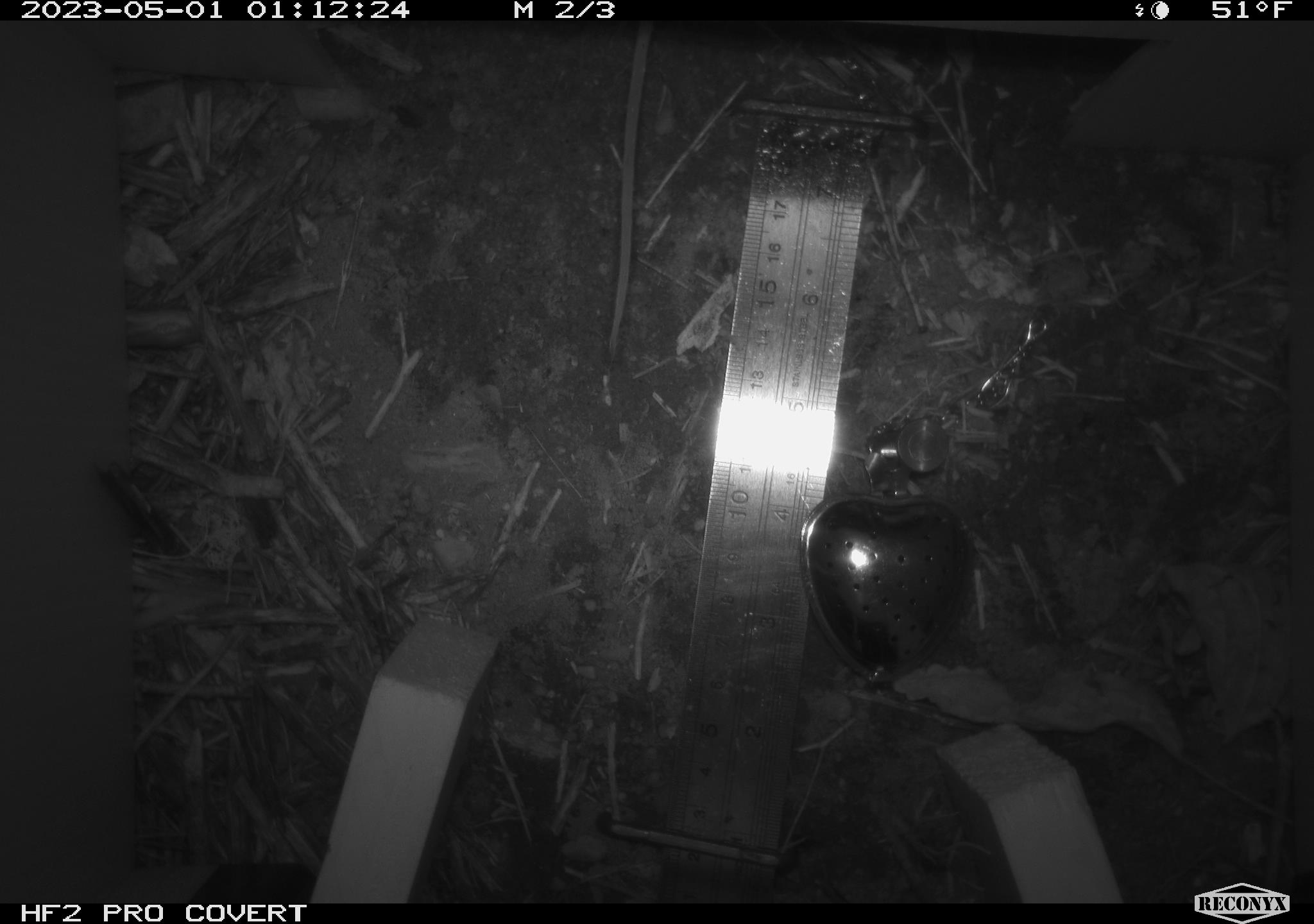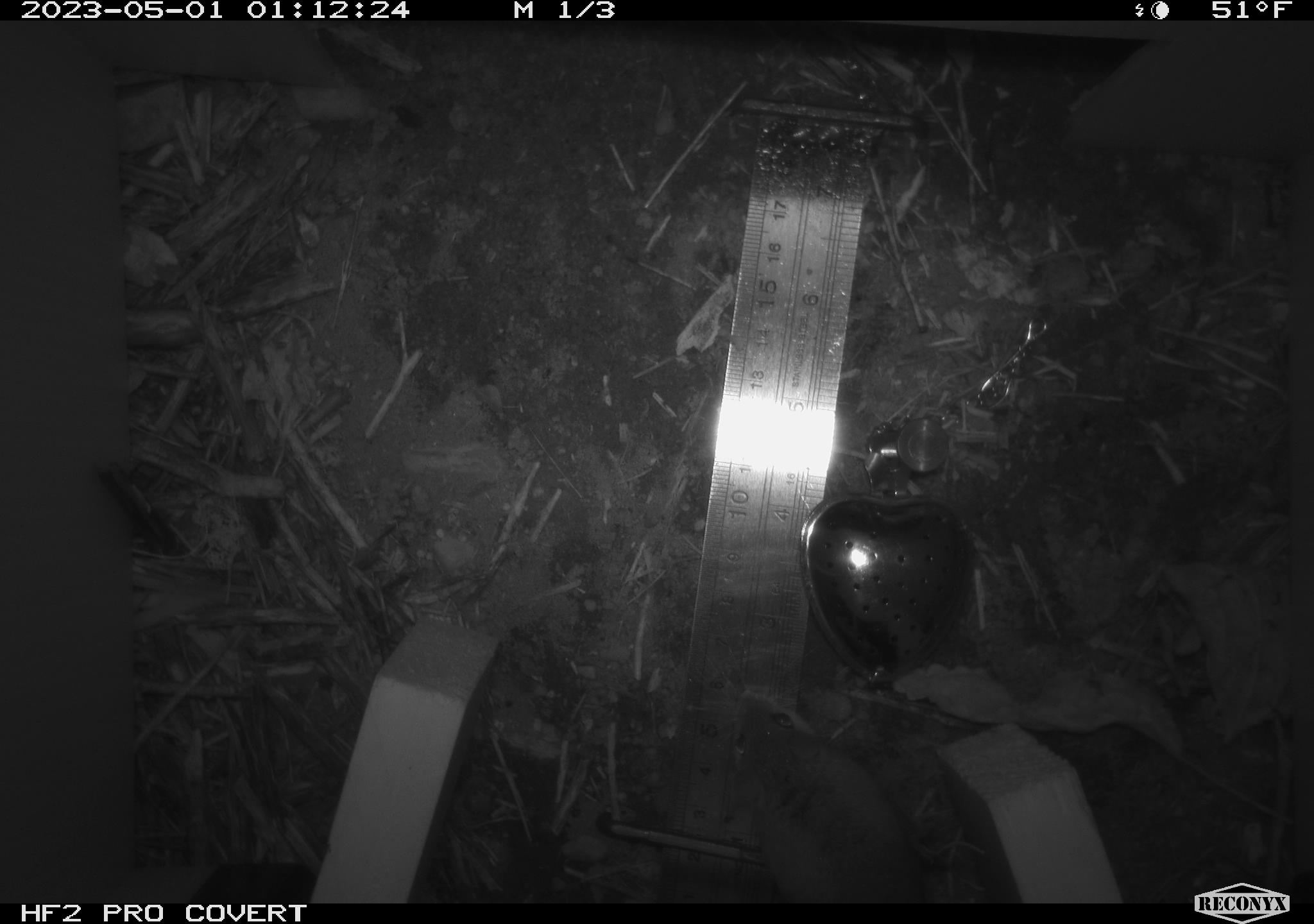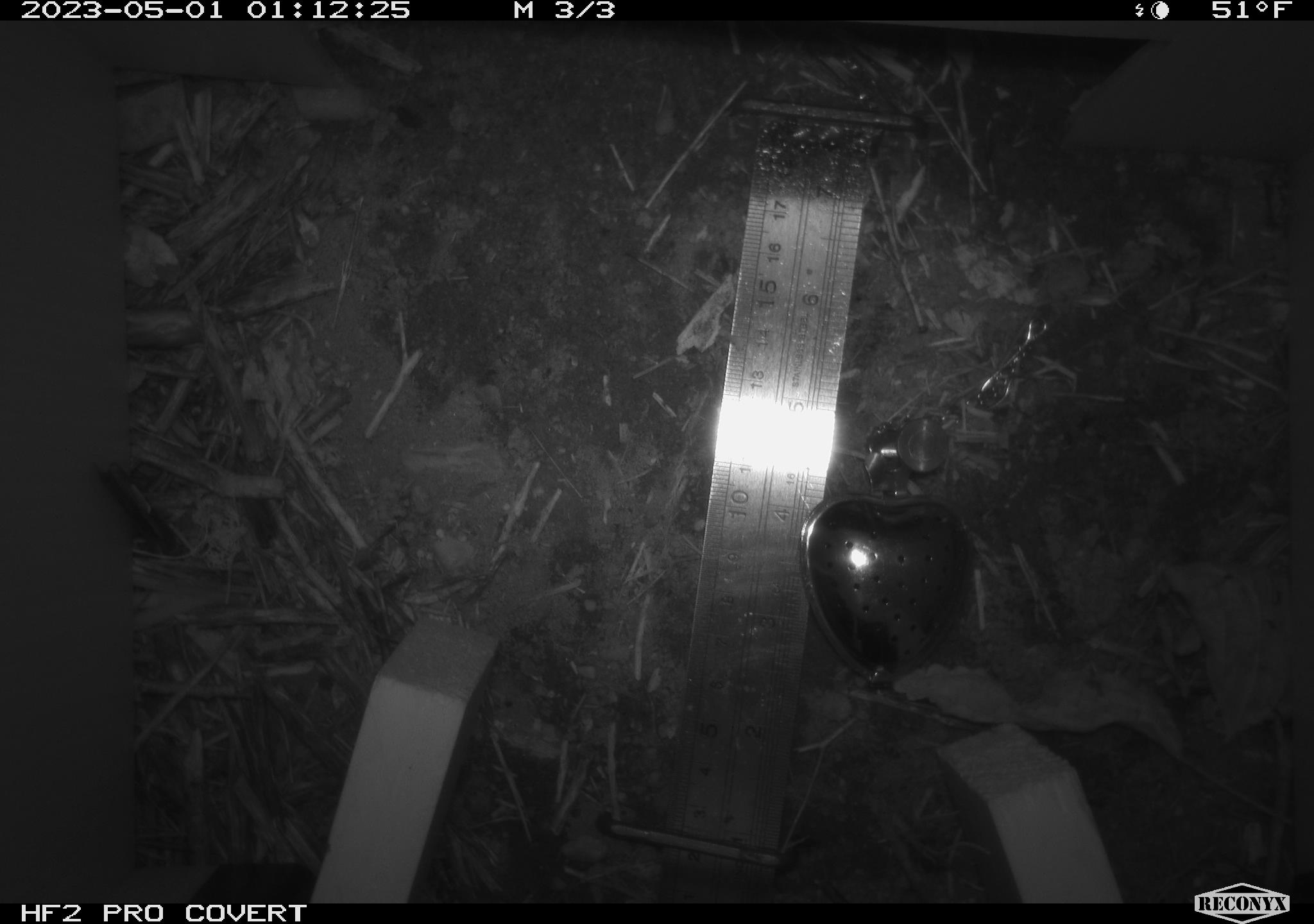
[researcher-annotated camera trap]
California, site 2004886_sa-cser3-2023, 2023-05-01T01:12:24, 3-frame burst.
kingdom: Animalia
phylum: Chordata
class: Mammalia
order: Rodentia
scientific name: Rodentia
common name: rodent